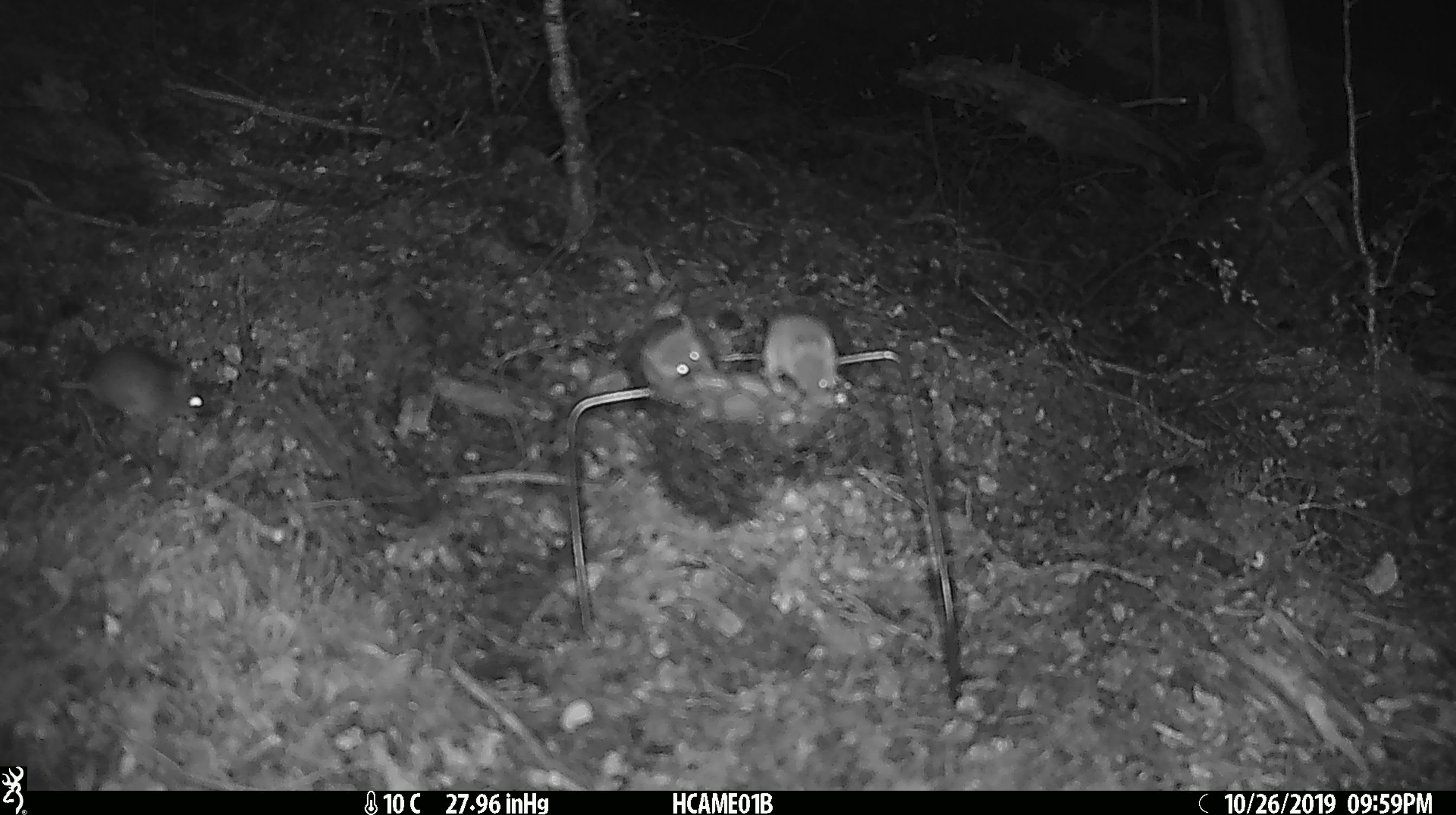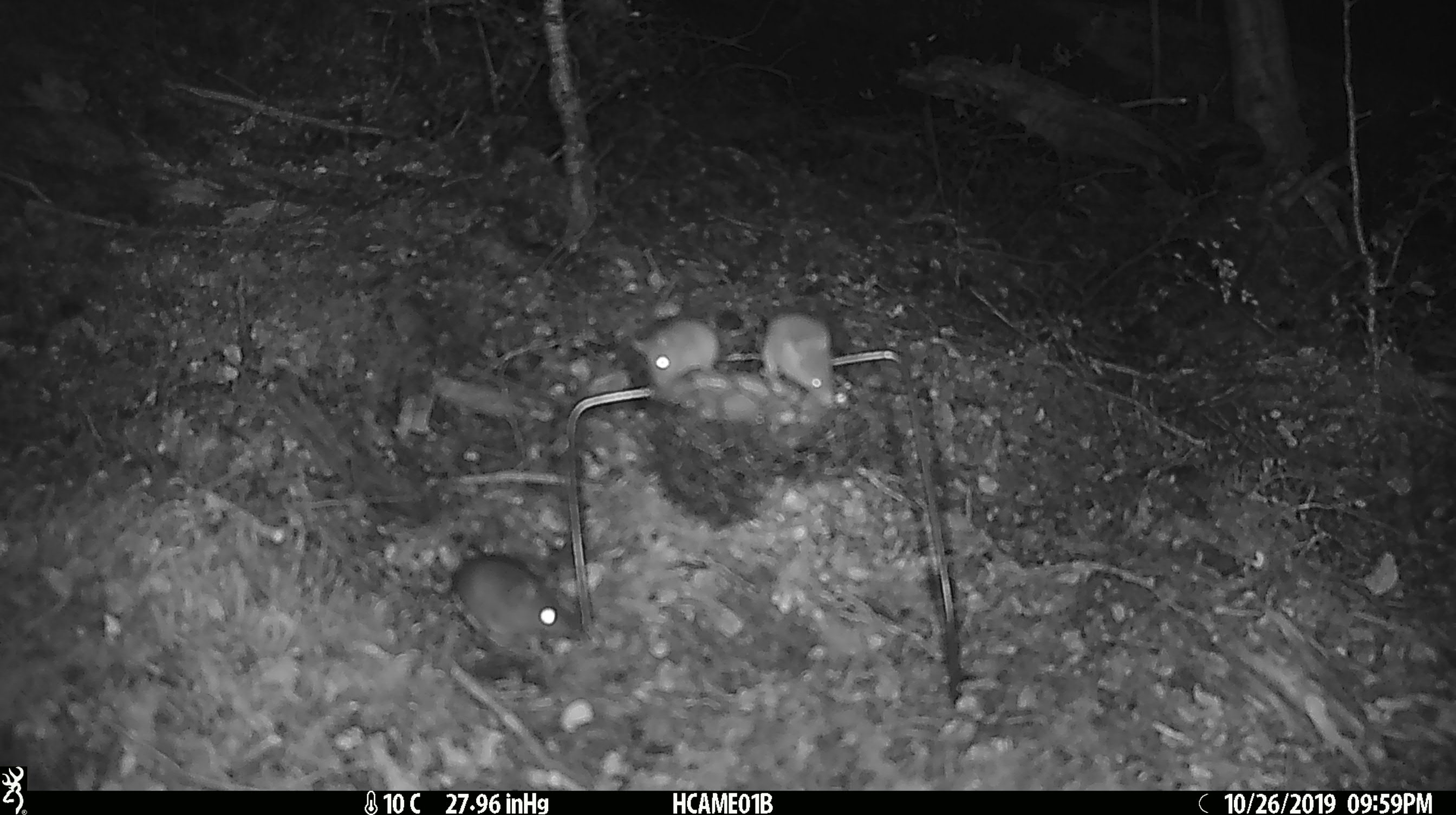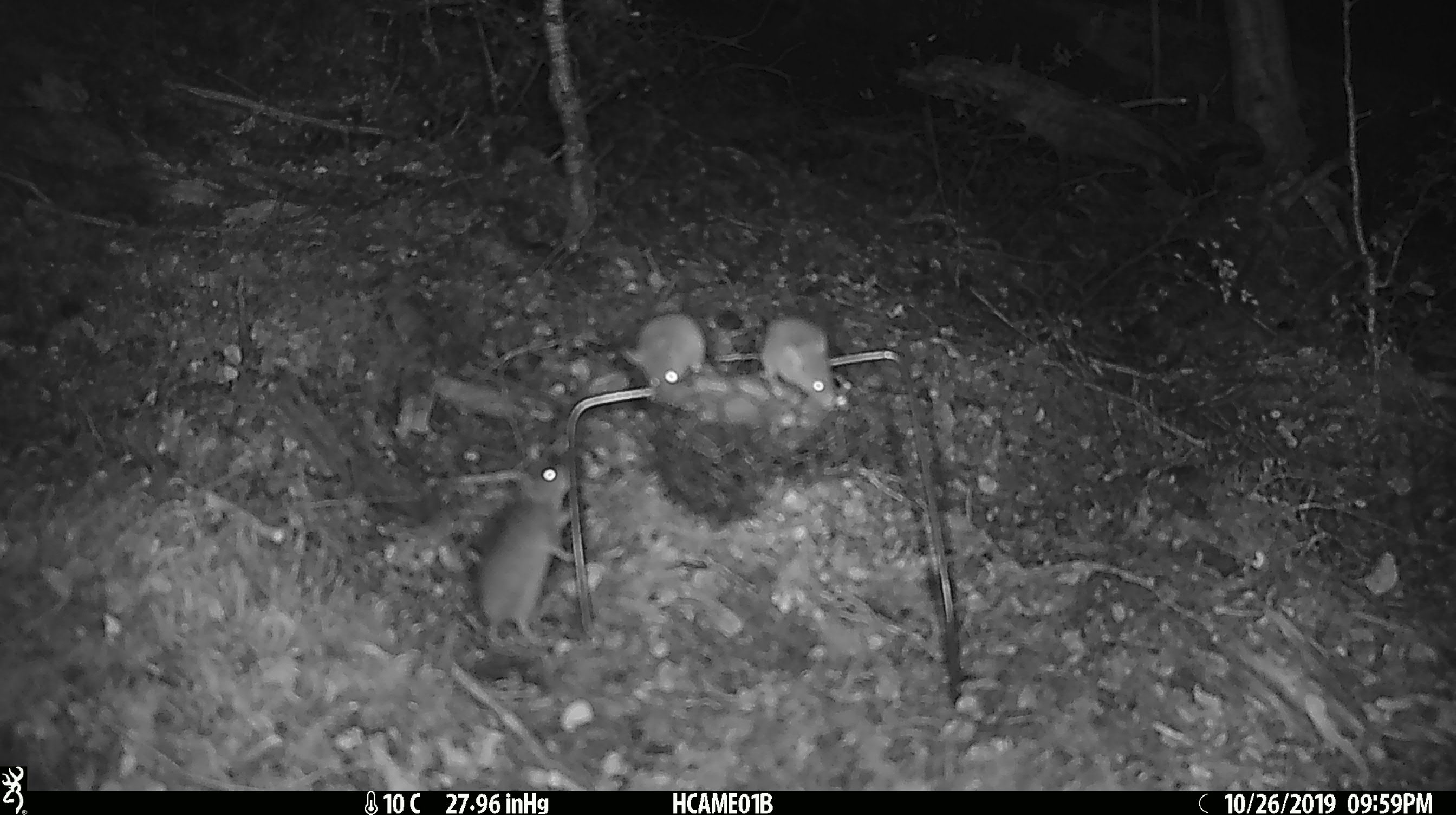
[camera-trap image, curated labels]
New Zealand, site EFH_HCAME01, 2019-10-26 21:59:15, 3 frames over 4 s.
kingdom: Animalia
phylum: Chordata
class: Mammalia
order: Rodentia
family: Muridae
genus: Mus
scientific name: Mus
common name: mouse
Mouse (Mus).